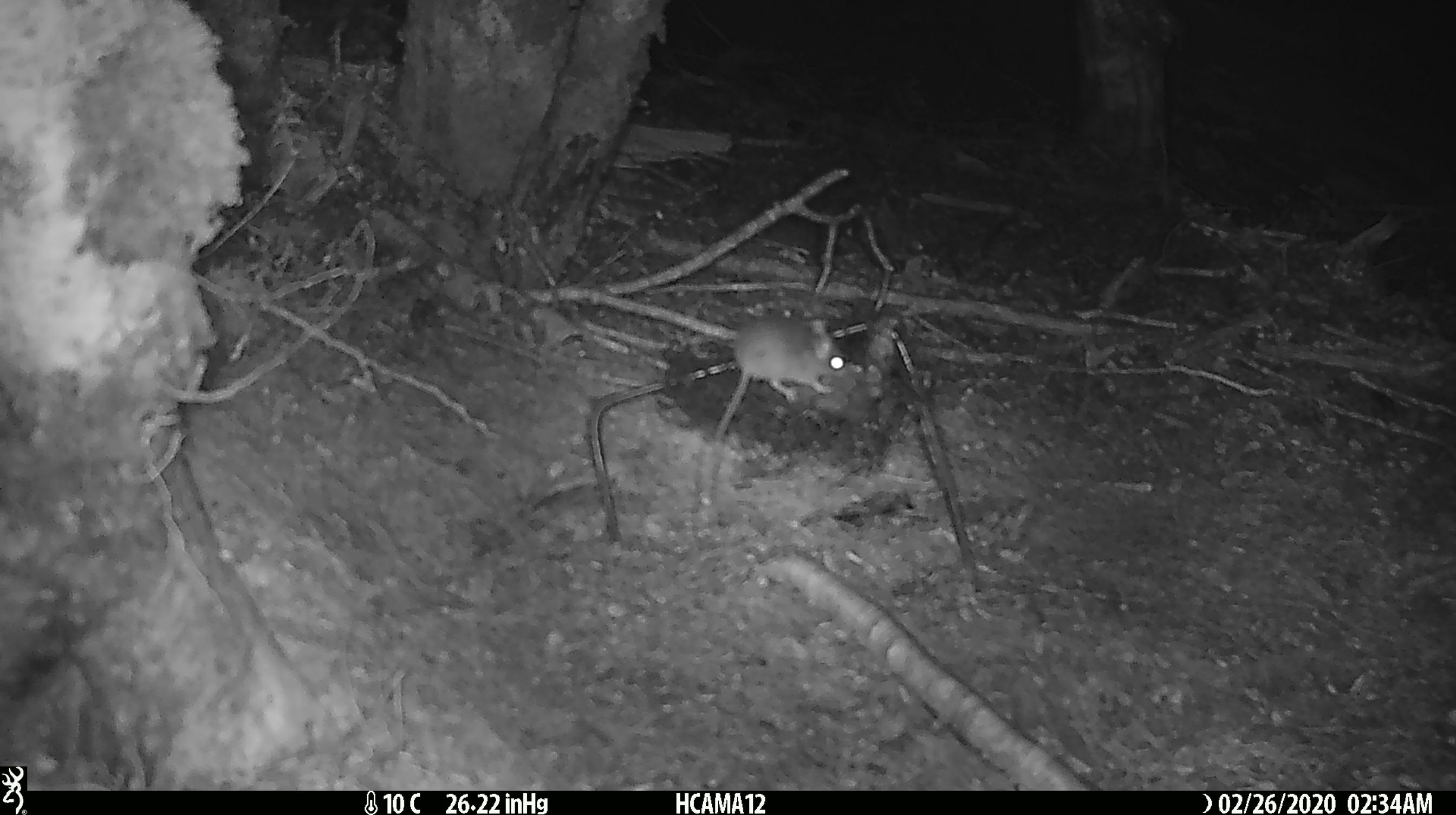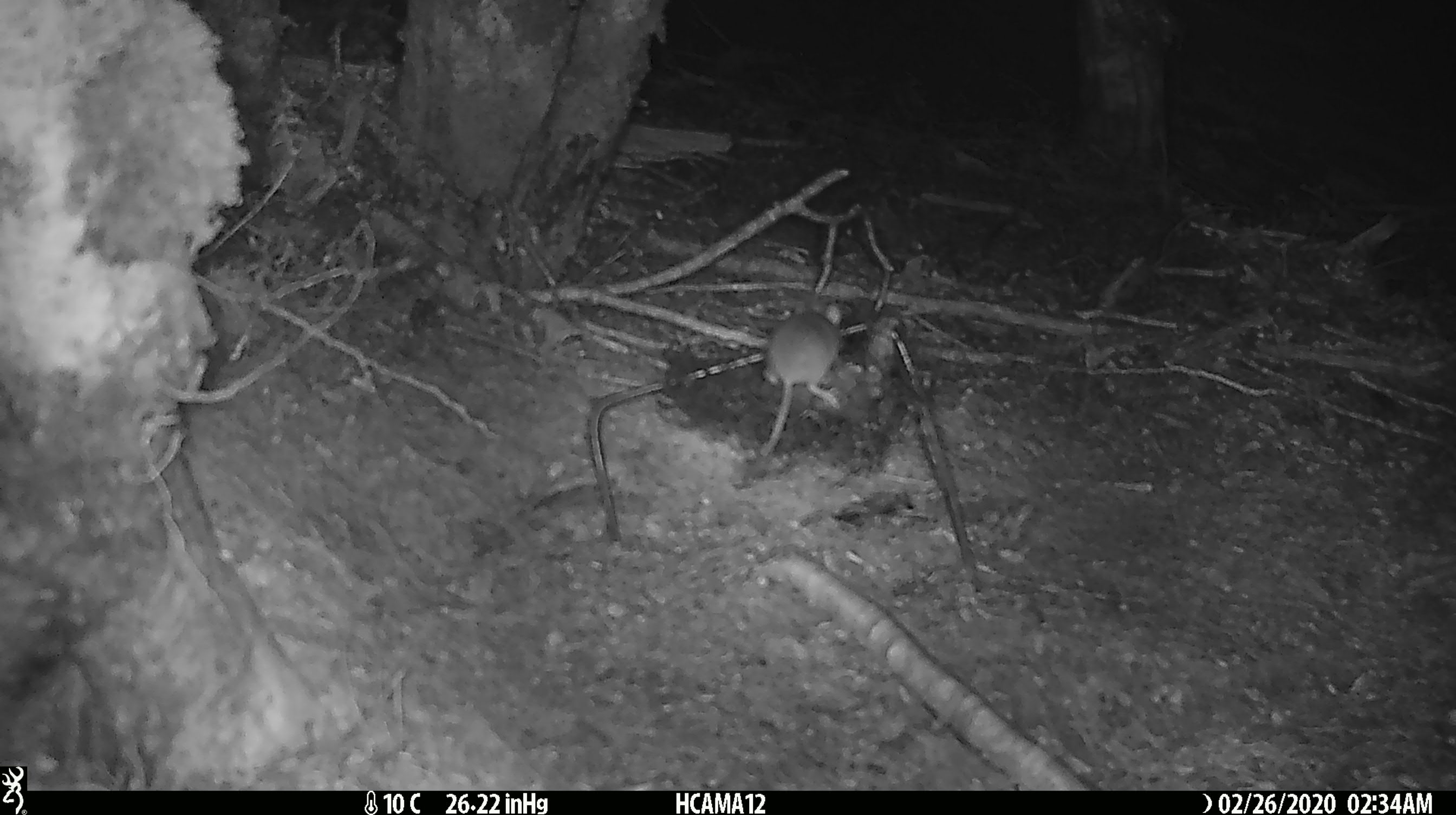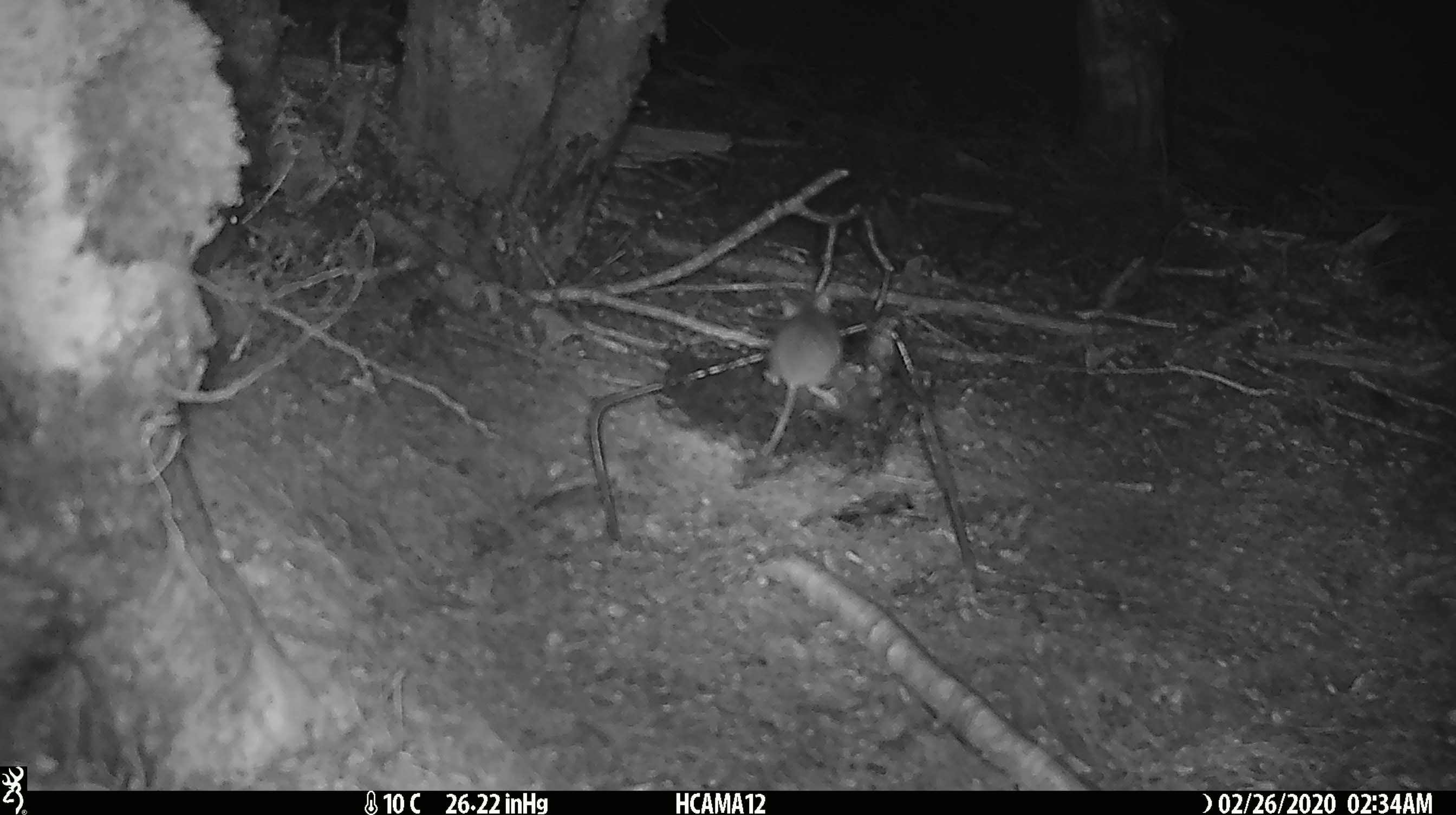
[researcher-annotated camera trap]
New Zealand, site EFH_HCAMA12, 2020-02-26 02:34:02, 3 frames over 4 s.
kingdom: Animalia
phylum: Chordata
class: Mammalia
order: Rodentia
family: Muridae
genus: Mus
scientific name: Mus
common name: mouse